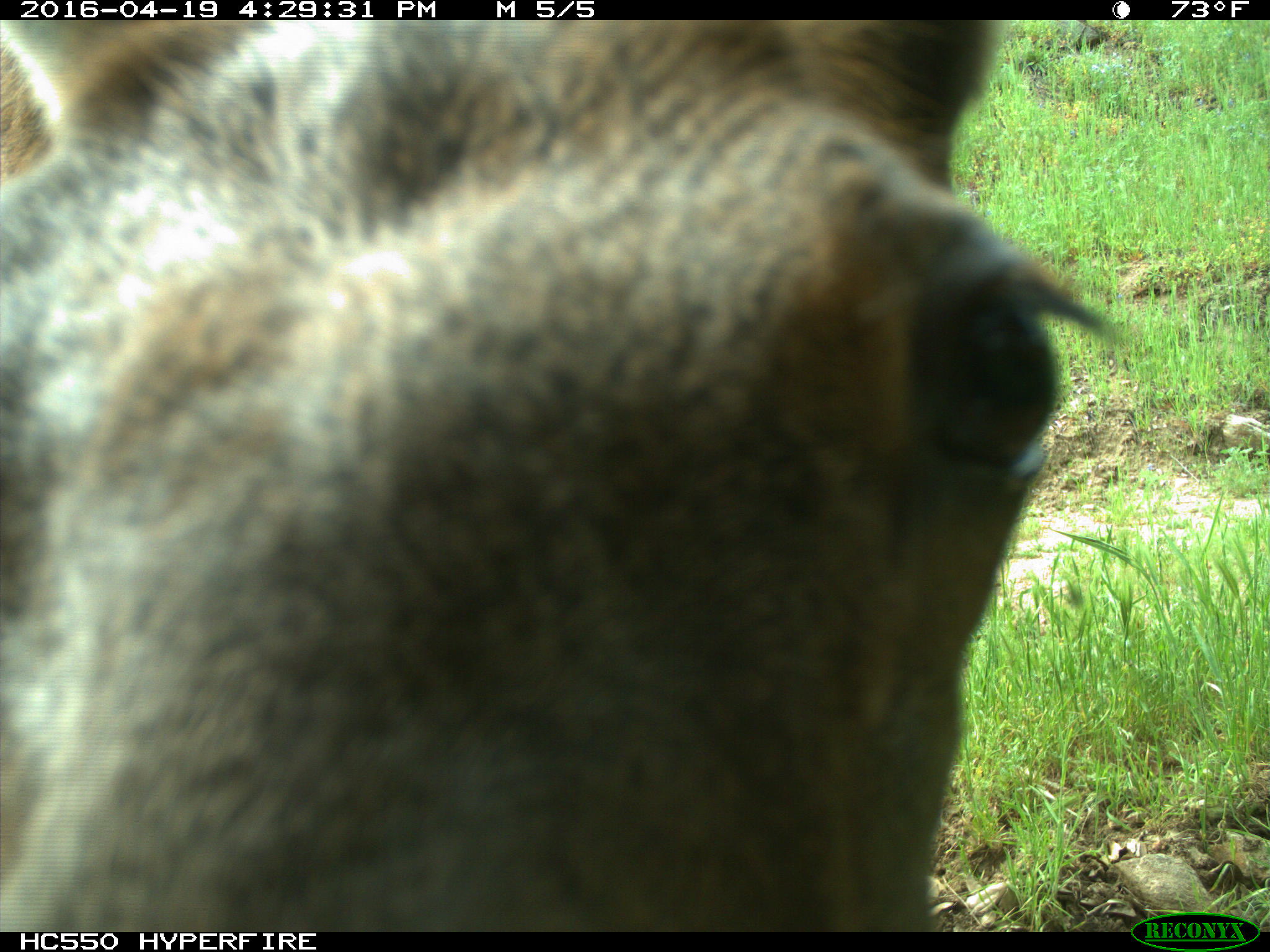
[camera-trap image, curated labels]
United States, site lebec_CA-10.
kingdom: Animalia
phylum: Chordata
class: Mammalia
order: Artiodactyla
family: Cervidae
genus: Cervus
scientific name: Cervus canadensis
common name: elk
Cervus canadensis (elk).